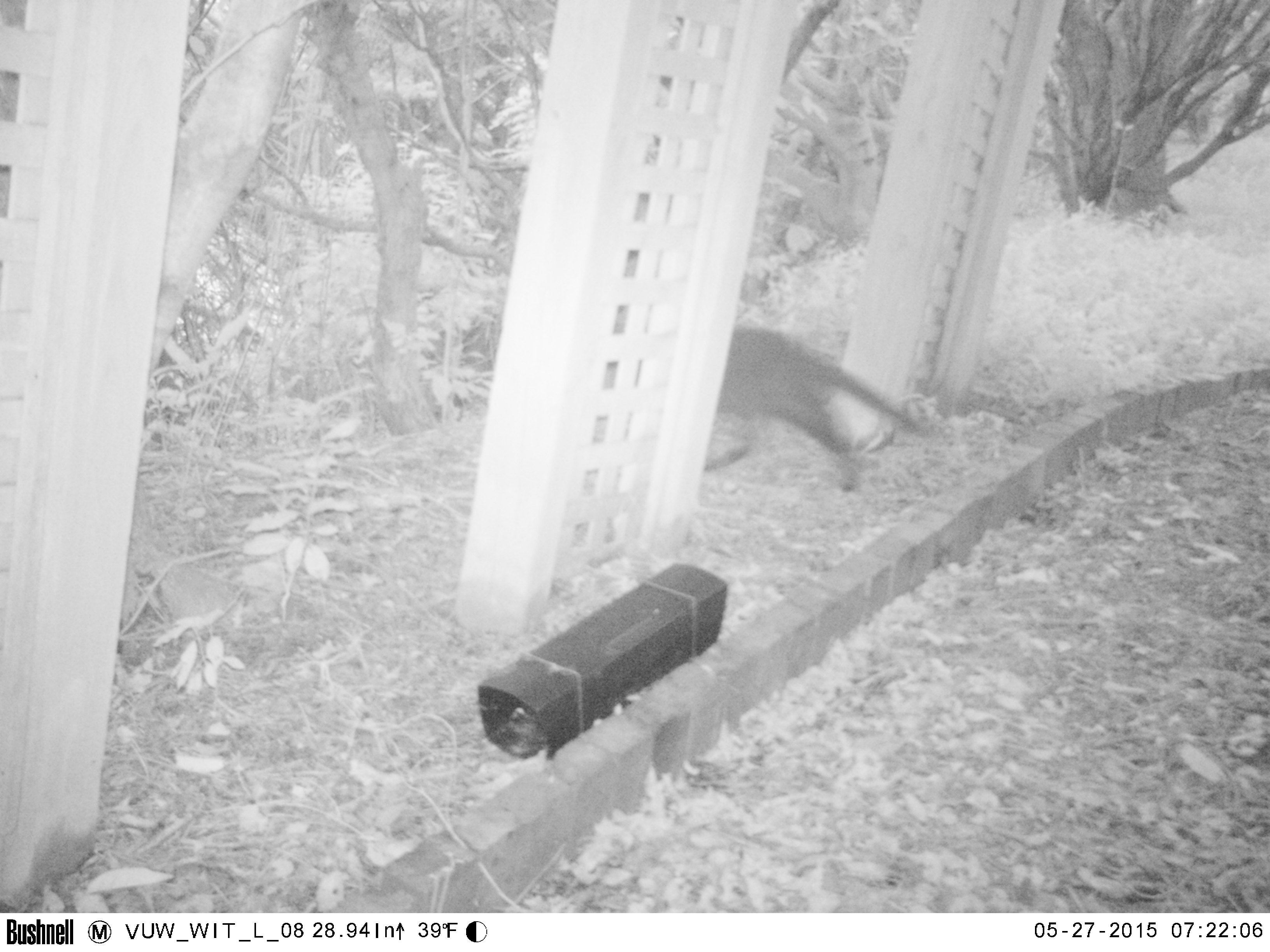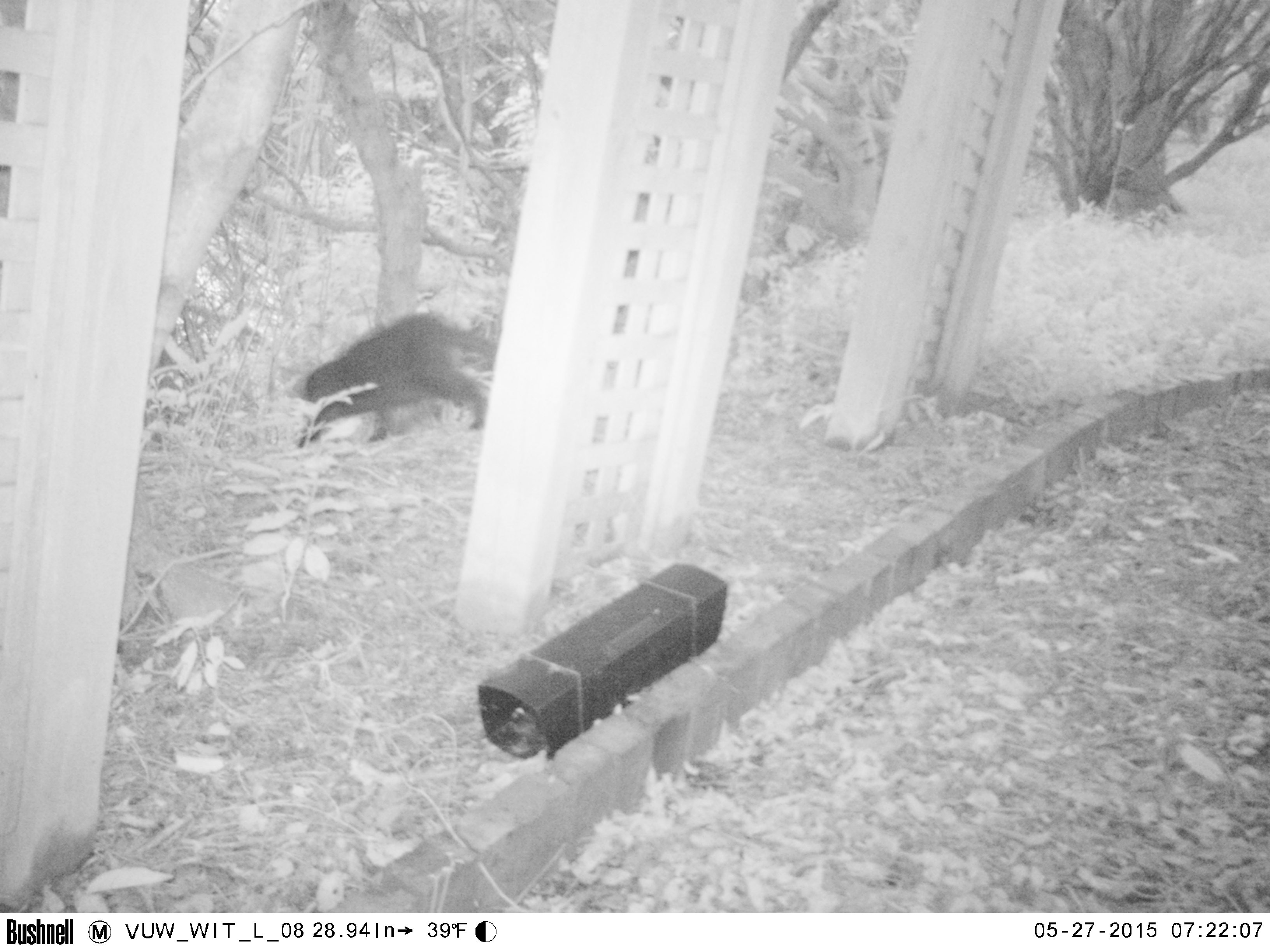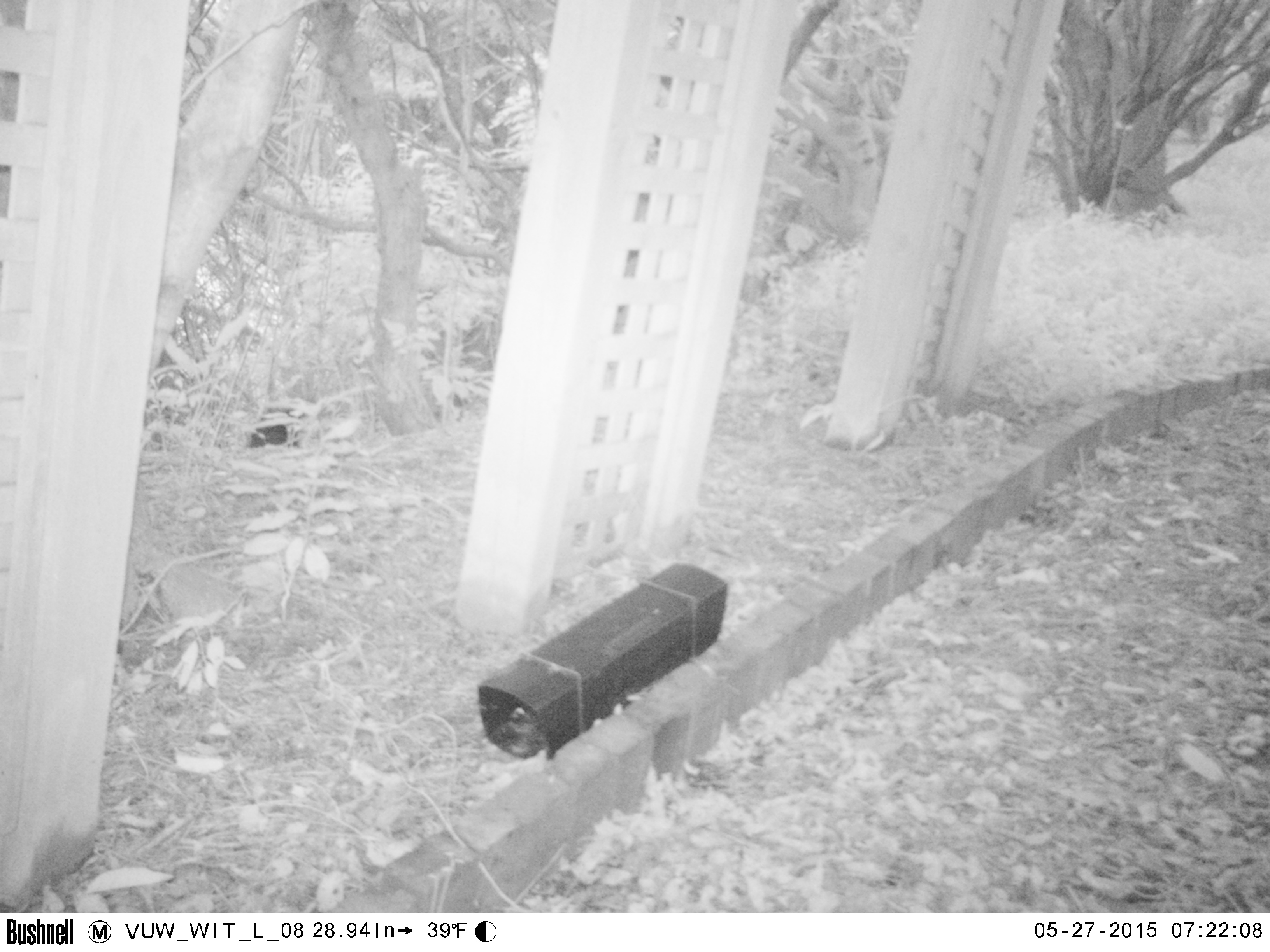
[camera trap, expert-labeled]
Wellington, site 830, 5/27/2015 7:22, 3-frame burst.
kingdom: Animalia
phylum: Chordata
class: Mammalia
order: Carnivora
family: Felidae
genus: Felis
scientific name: Felis catus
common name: cat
Cat (Felis catus).